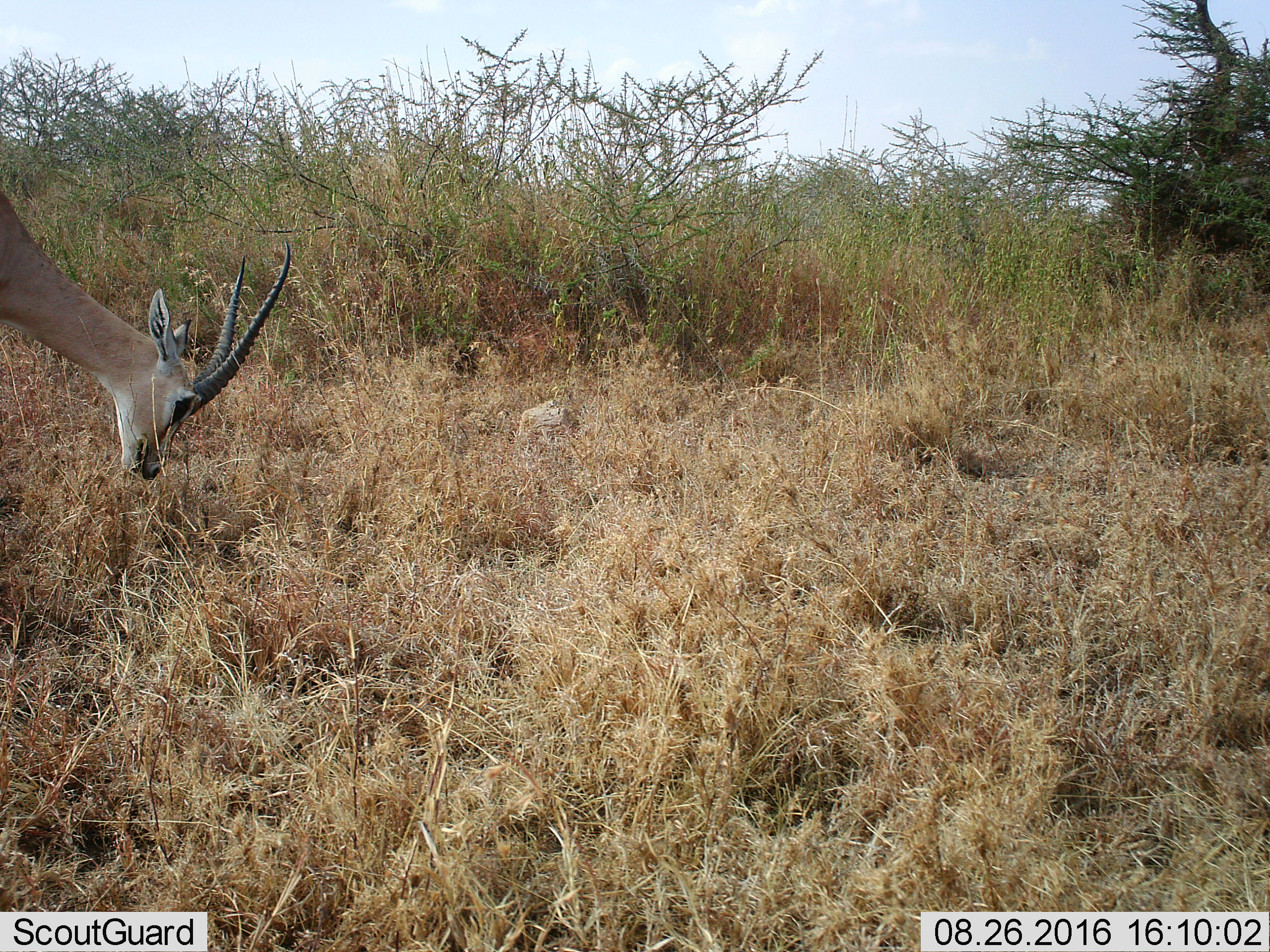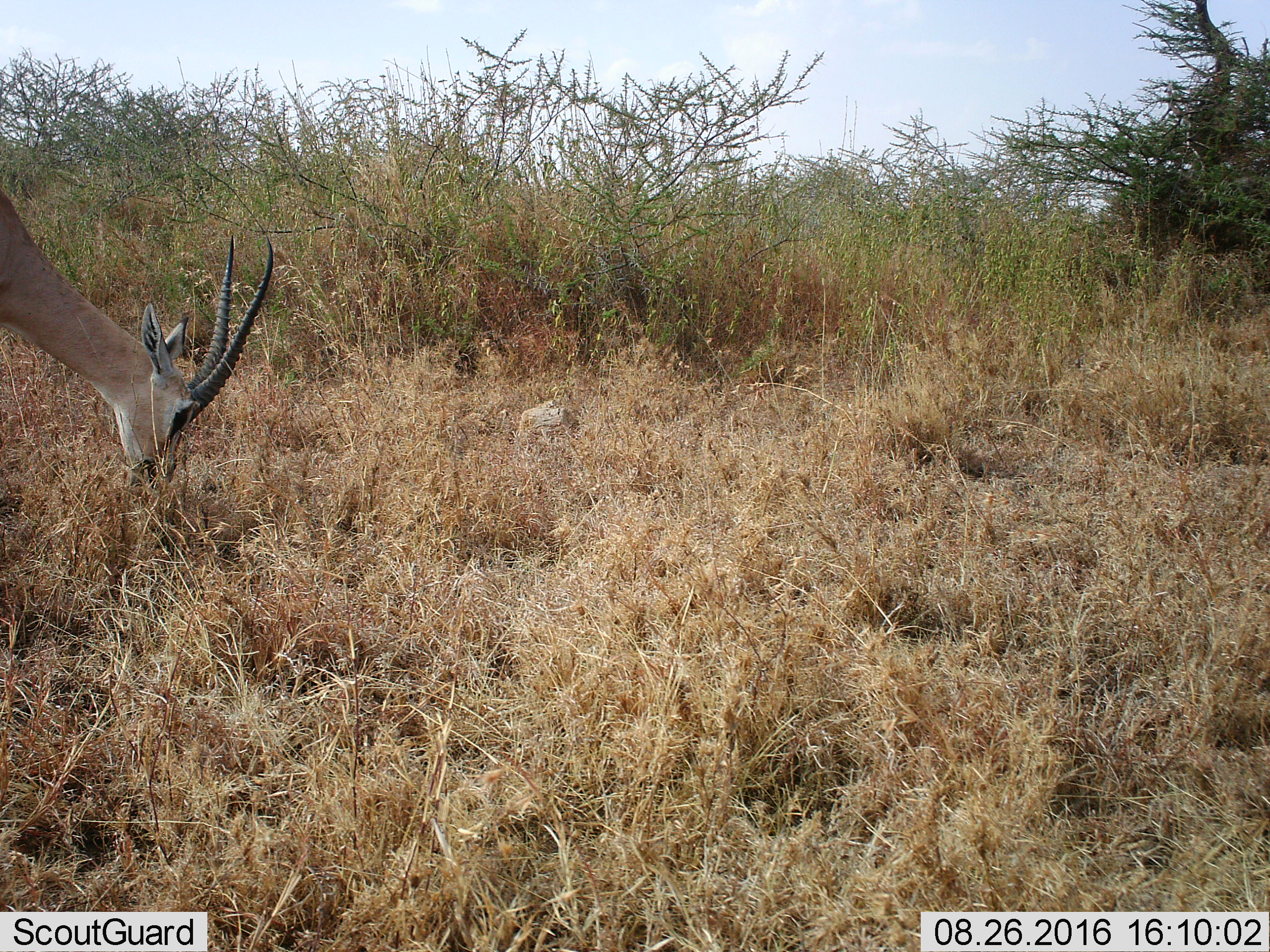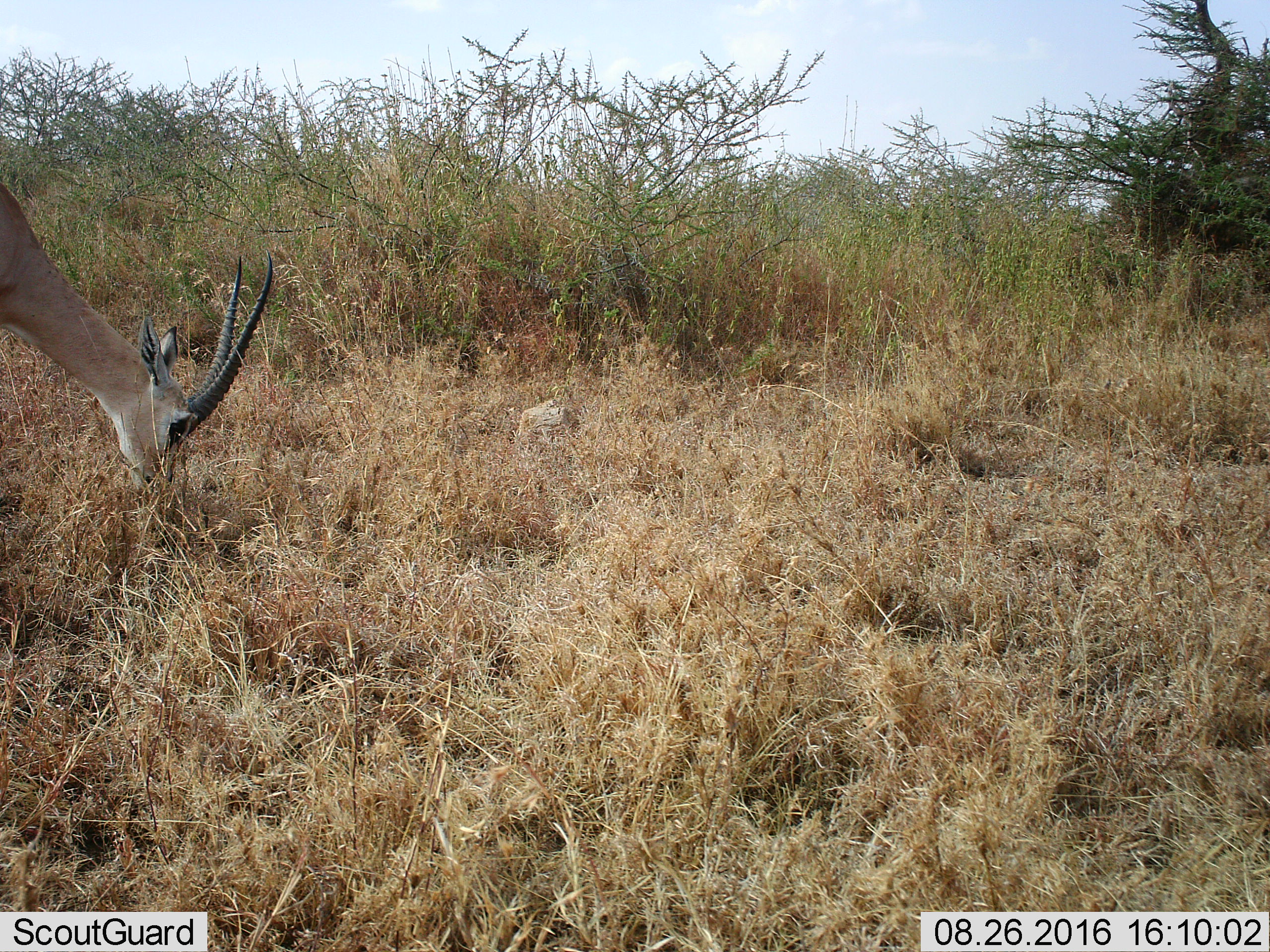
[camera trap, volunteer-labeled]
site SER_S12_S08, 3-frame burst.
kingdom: Animalia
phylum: Chordata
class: Mammalia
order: Artiodactyla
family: Bovidae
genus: Nanger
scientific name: Nanger granti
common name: grant's gazelle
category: gazellegrants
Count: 1.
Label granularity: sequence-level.